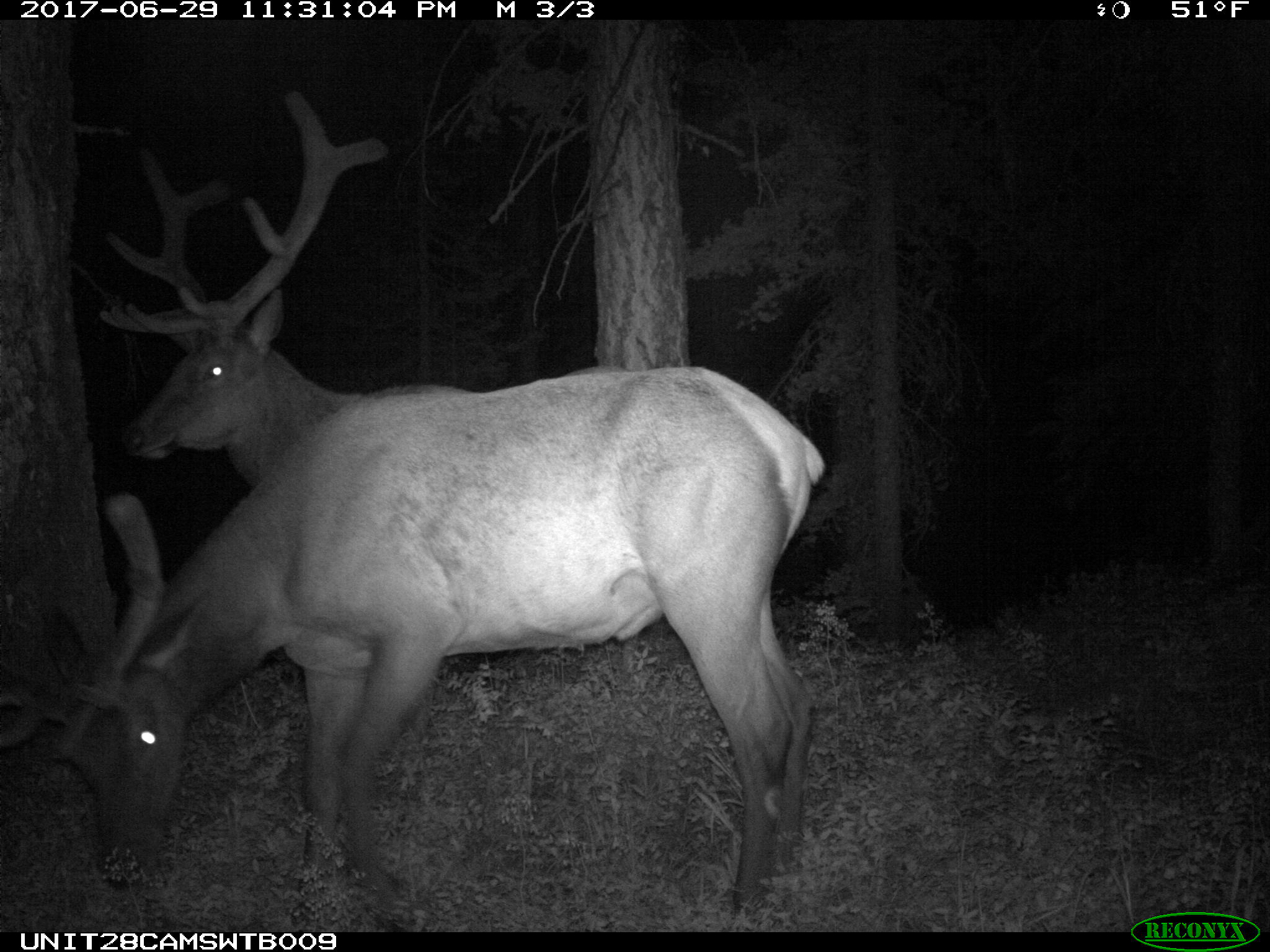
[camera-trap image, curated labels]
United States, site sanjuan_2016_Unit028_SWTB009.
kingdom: Animalia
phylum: Chordata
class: Mammalia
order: Artiodactyla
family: Cervidae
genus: Cervus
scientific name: Cervus elaphus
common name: red deer